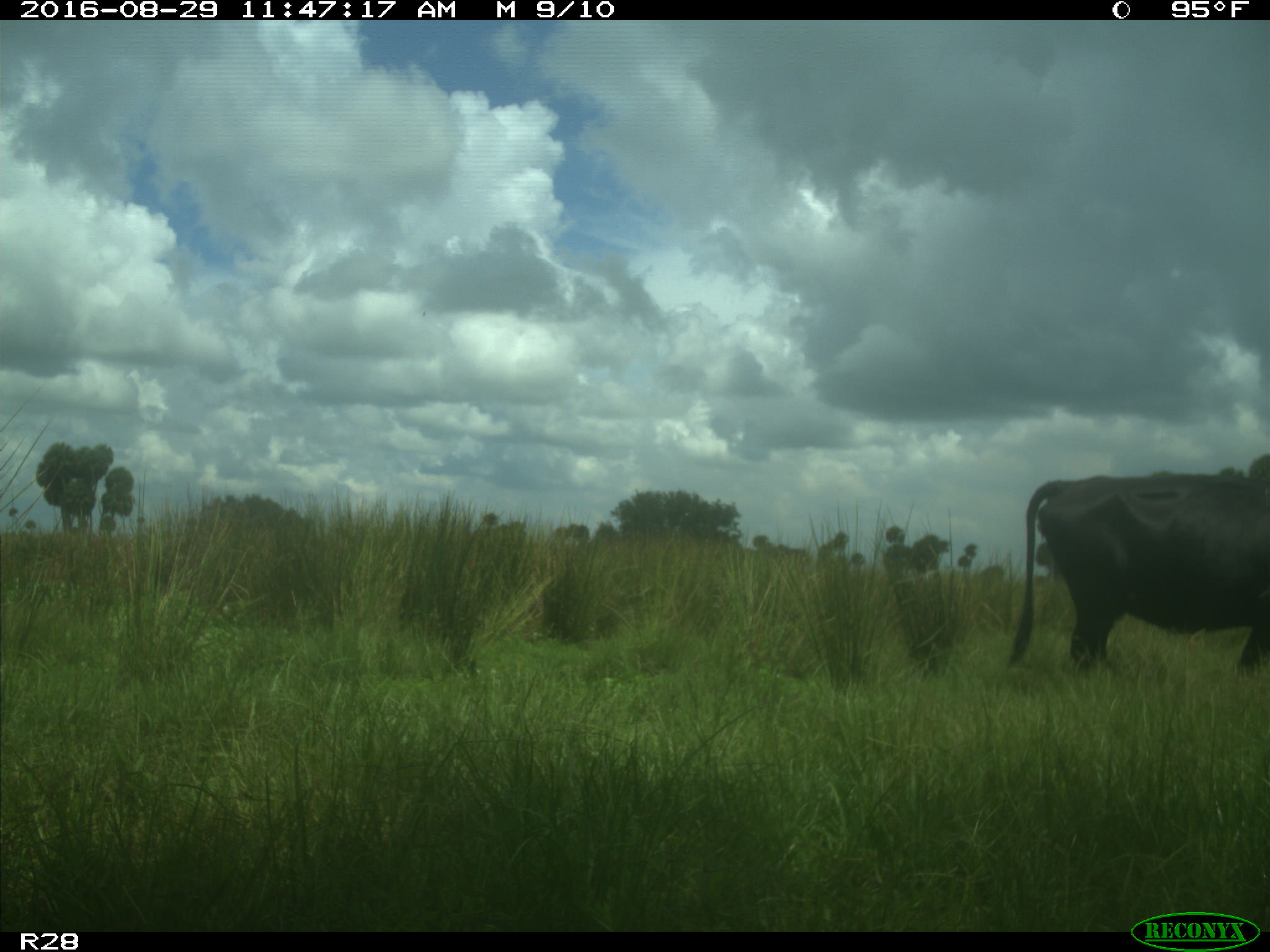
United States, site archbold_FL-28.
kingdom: Animalia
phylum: Chordata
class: Mammalia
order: Artiodactyla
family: Bovidae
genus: Bos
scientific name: Bos taurus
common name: domestic cow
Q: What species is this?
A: Bos taurus (domestic cow).